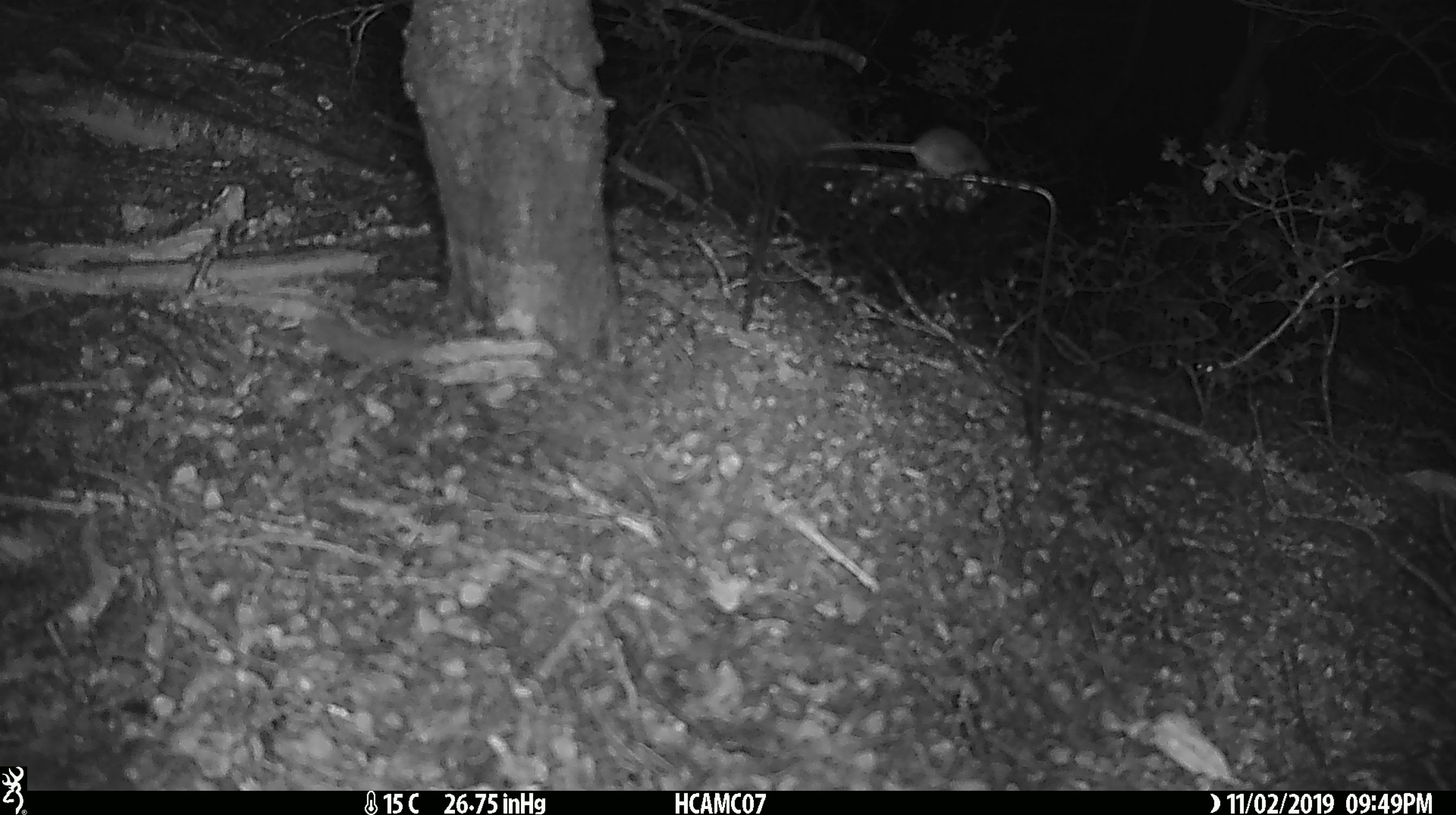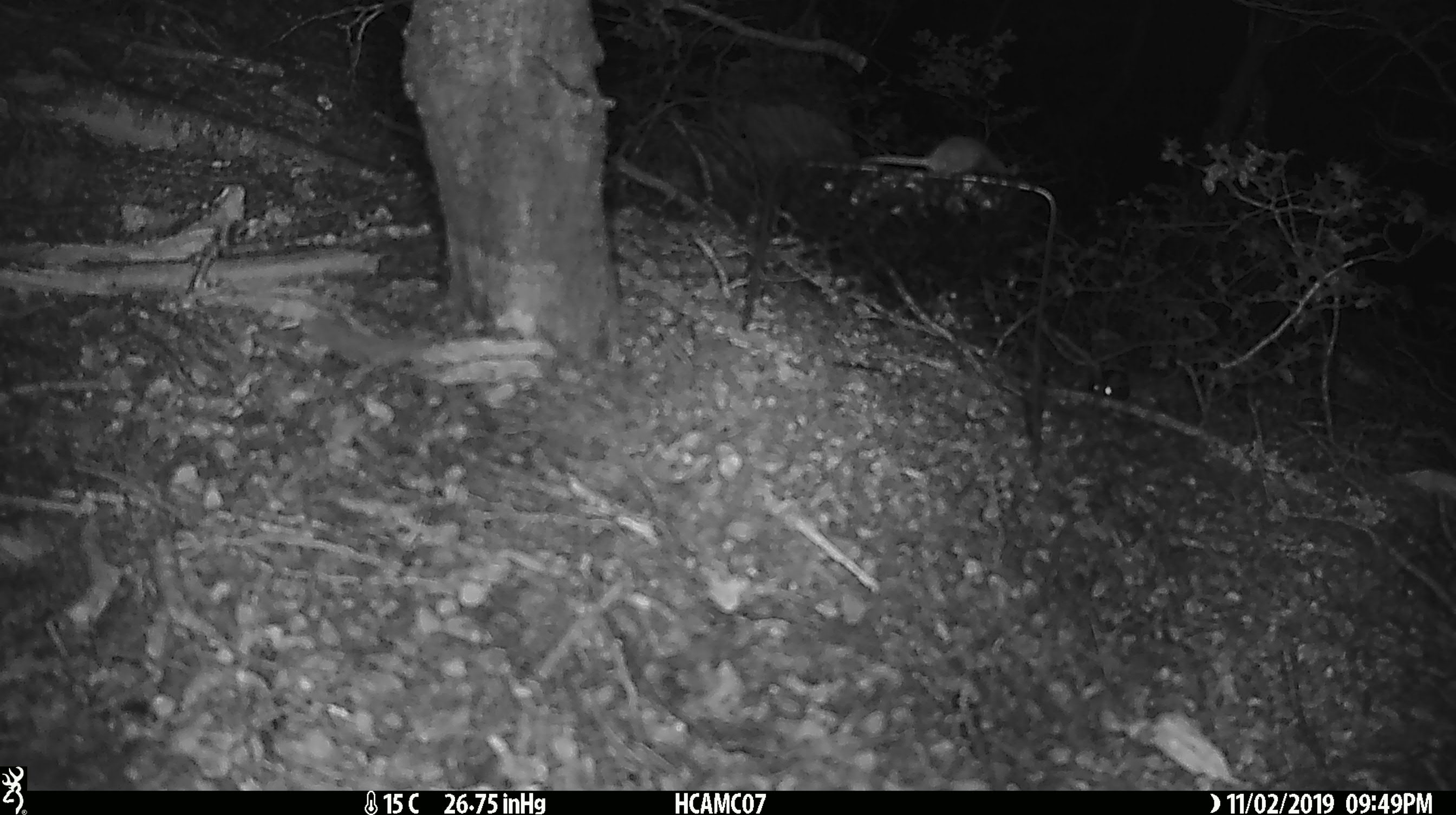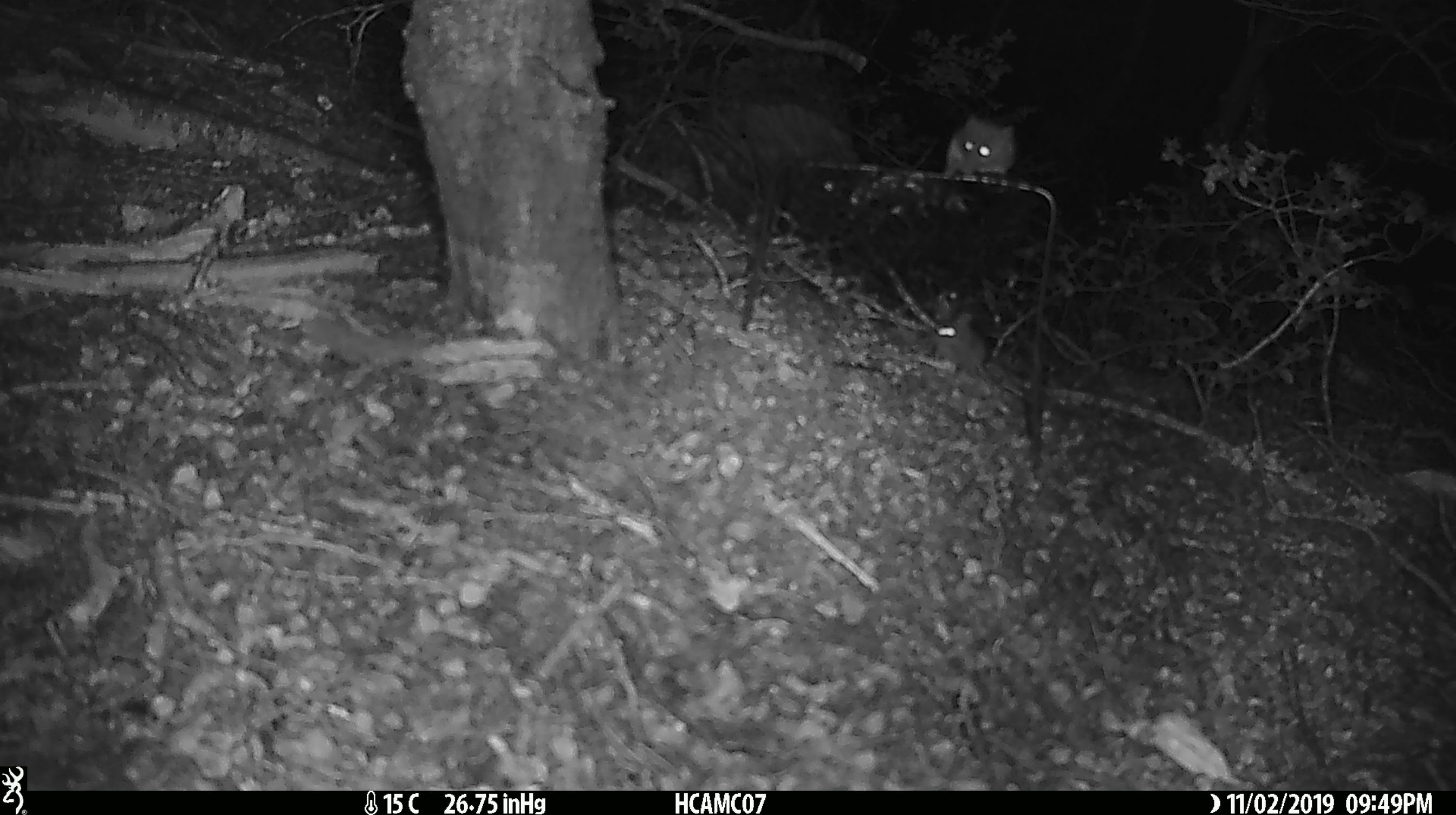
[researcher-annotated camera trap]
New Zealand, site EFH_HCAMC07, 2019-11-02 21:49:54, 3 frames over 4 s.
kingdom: Animalia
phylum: Chordata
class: Mammalia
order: Rodentia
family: Muridae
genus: Mus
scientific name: Mus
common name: mouse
Mouse (Mus).